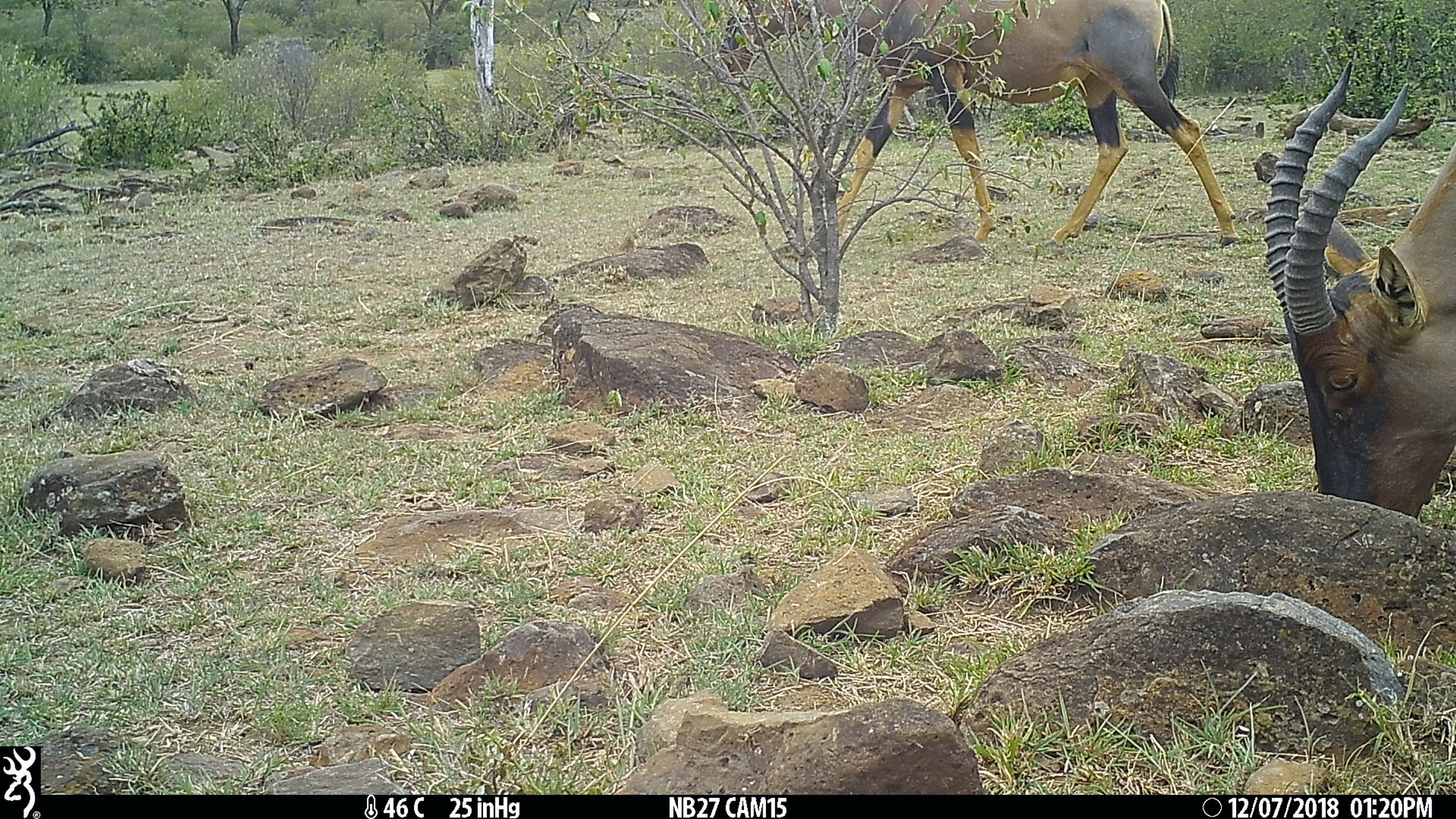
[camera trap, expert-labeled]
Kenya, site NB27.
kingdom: Animalia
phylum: Chordata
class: Mammalia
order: Artiodactyla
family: Bovidae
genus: Damaliscus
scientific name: Damaliscus lunatus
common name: topi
Topi (Damaliscus lunatus).